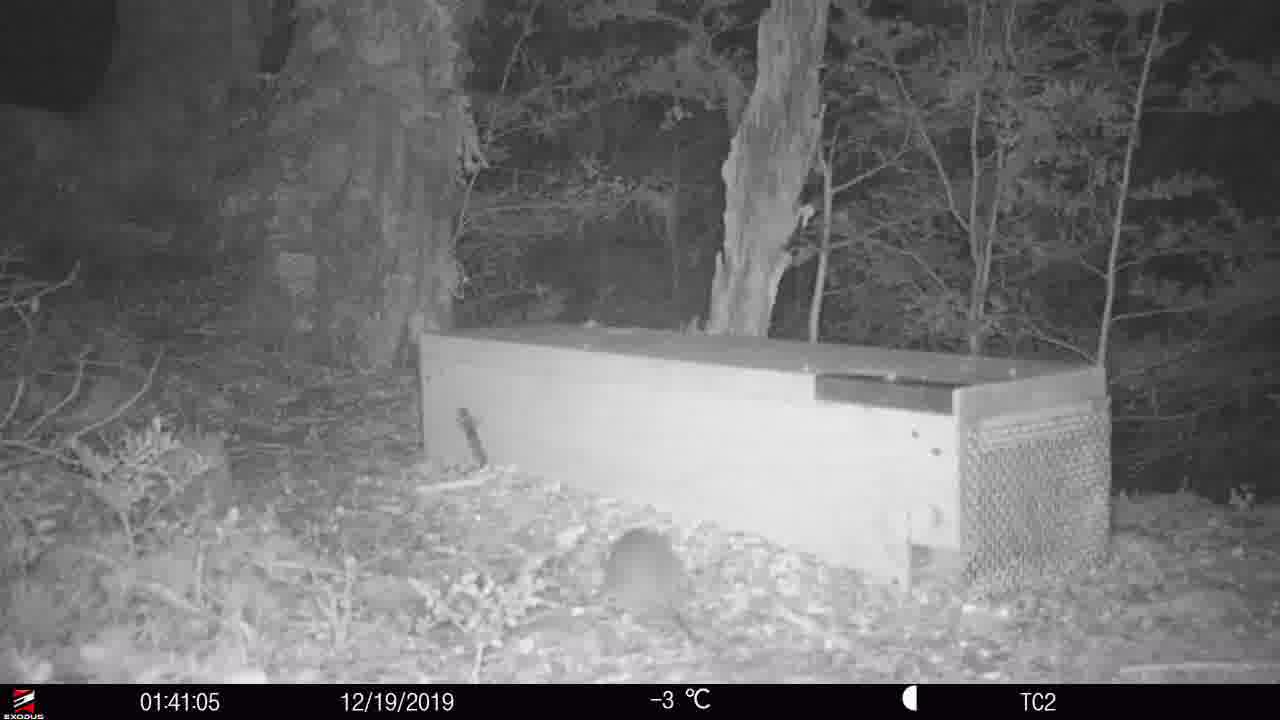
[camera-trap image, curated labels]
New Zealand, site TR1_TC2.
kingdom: Animalia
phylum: Chordata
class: Mammalia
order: Rodentia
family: Muridae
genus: Rattus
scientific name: Rattus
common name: rat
Rat (Rattus).